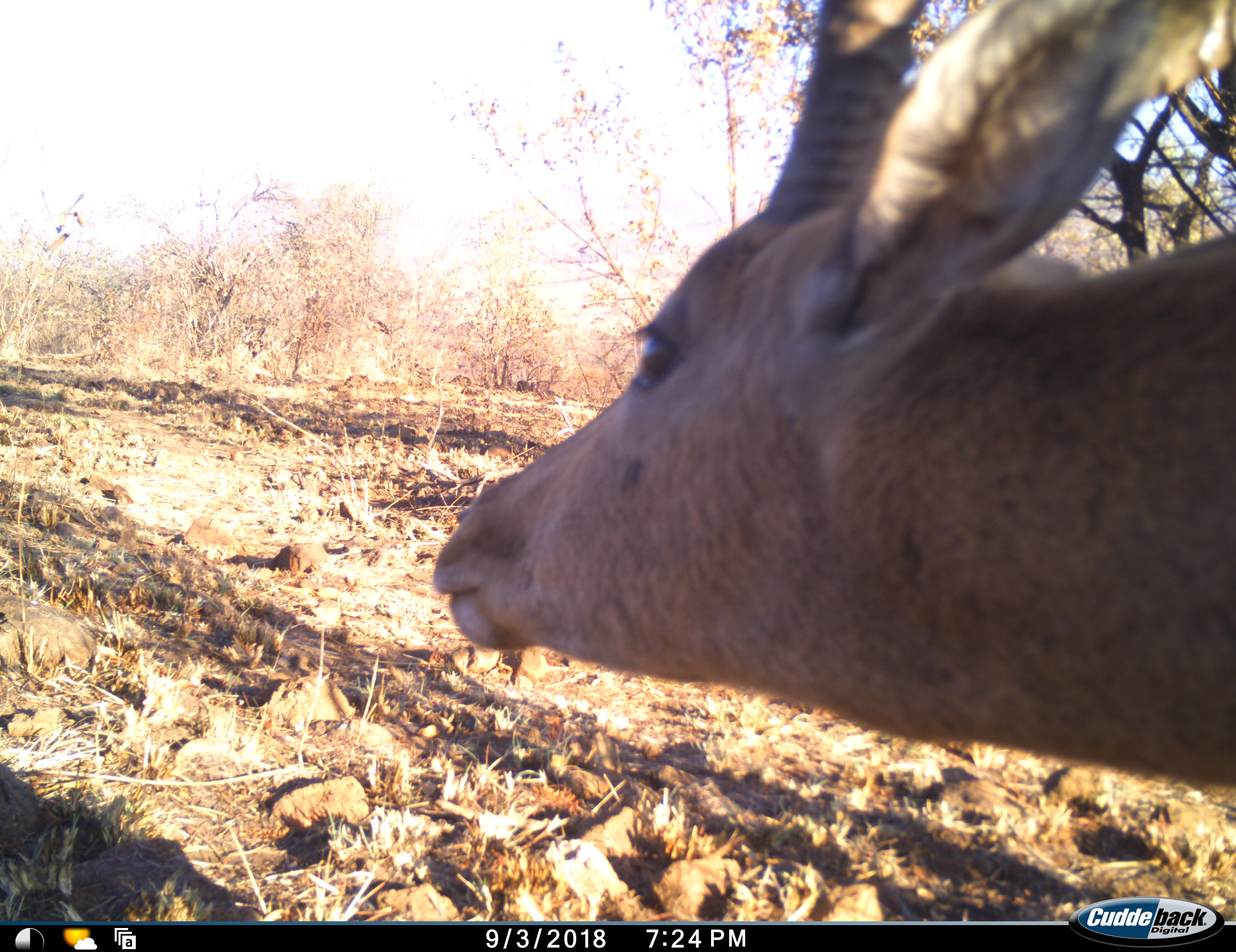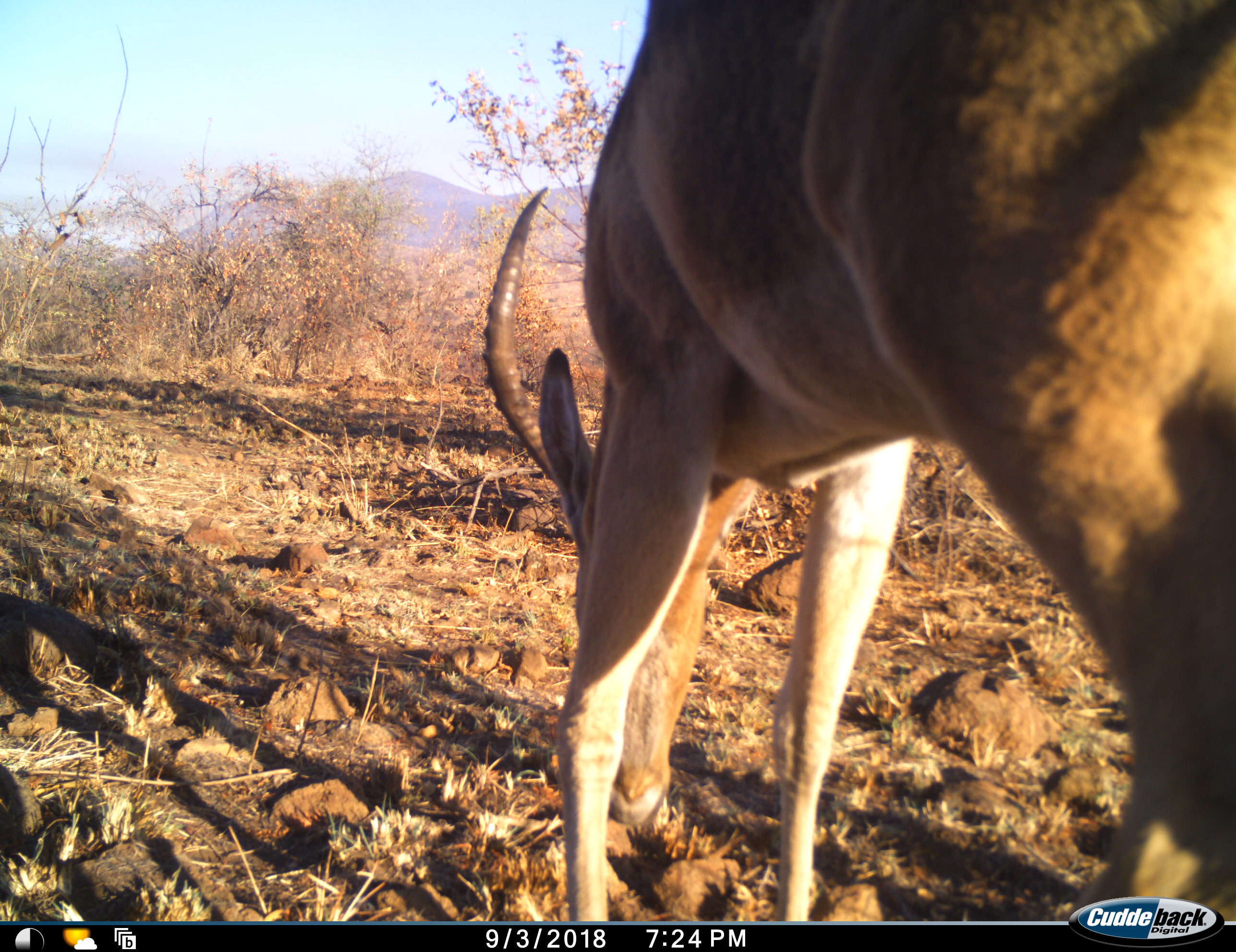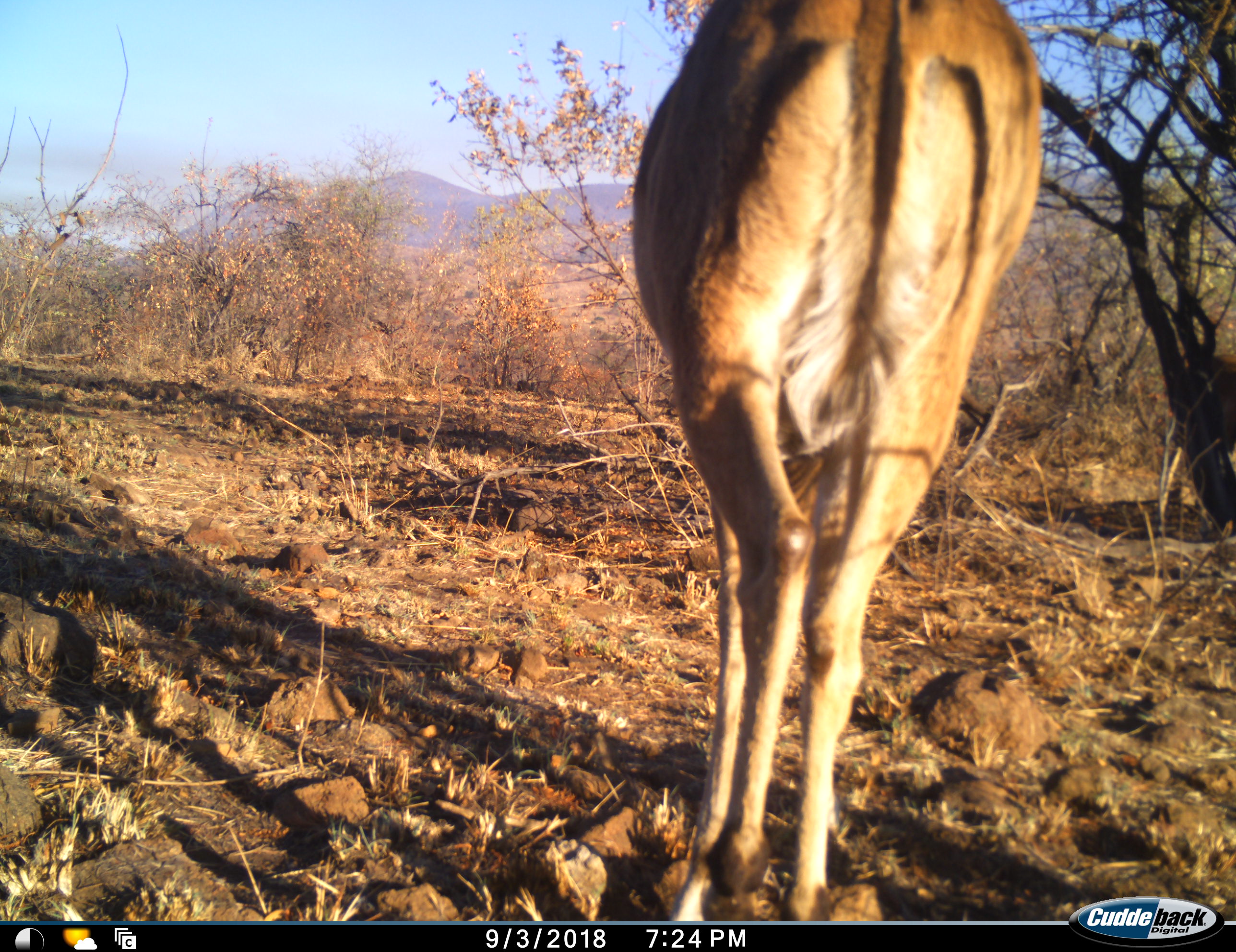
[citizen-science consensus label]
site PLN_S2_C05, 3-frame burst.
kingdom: Animalia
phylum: Chordata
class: Mammalia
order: Artiodactyla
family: Bovidae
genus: Aepyceros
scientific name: Aepyceros melampus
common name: impala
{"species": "impala (Aepyceros melampus)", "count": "1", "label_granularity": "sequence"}